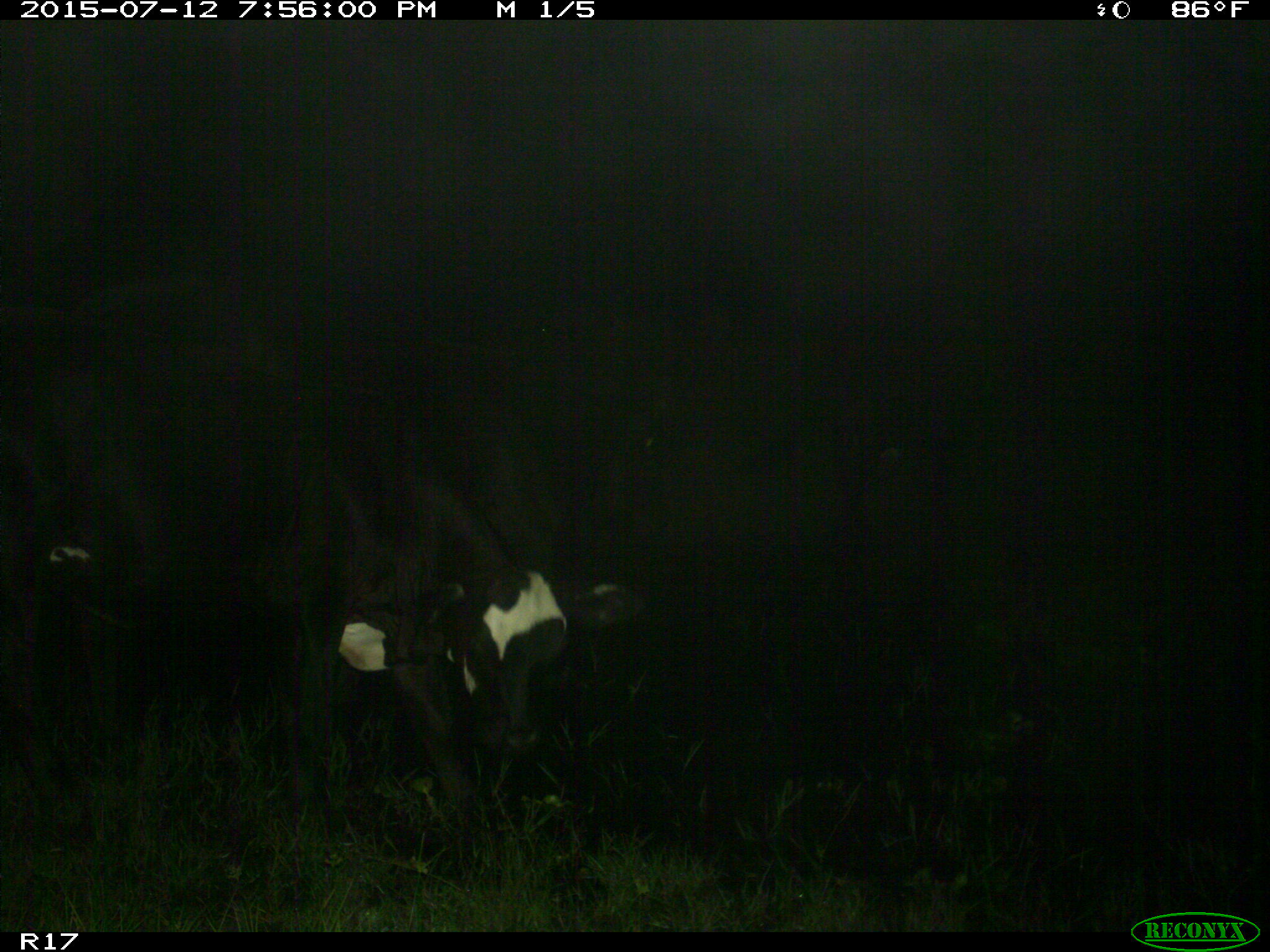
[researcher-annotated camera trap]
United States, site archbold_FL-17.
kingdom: Animalia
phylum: Chordata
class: Mammalia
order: Artiodactyla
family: Bovidae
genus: Bos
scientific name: Bos taurus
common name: domestic cow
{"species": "Bos taurus (domestic cow)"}